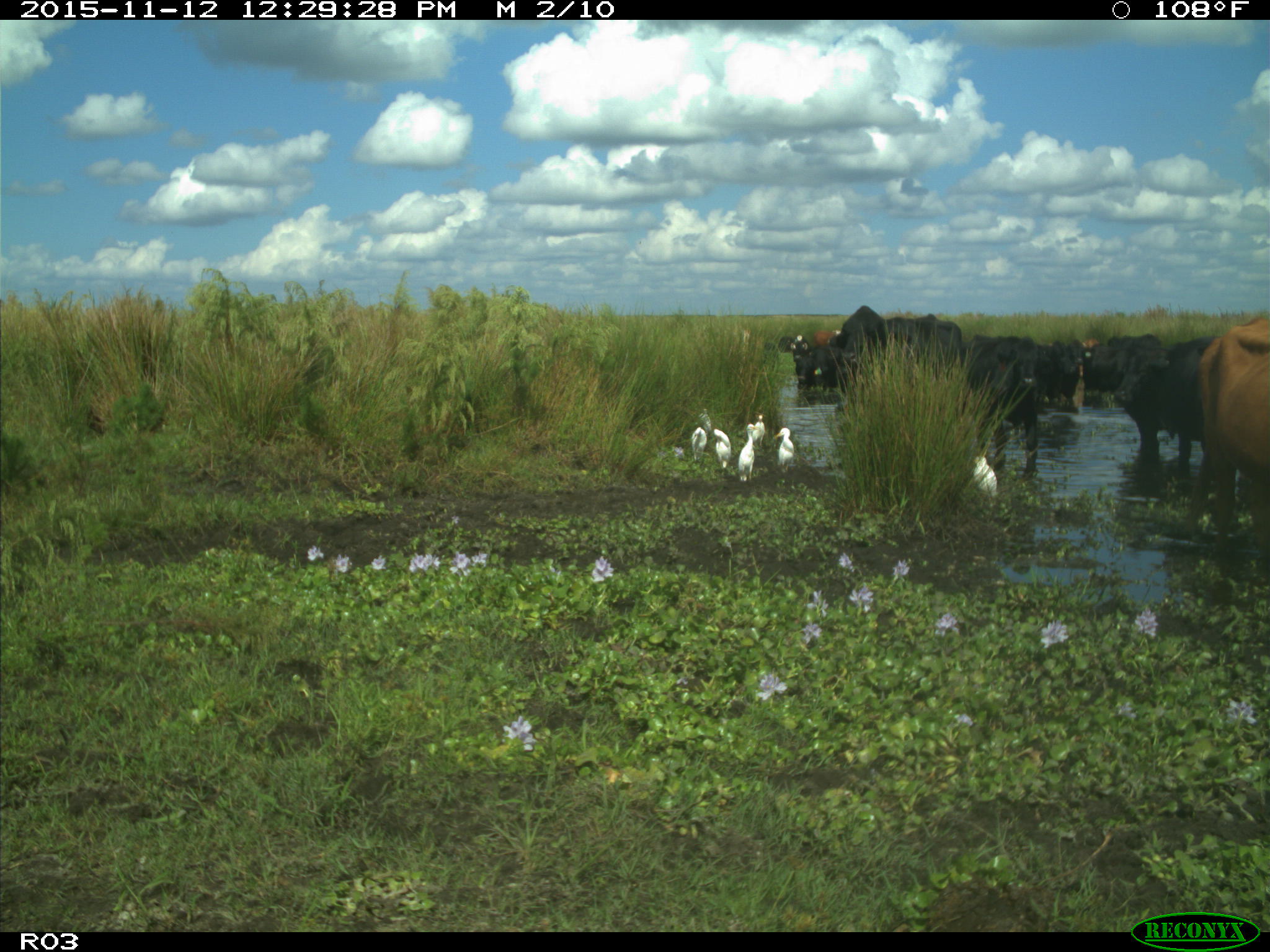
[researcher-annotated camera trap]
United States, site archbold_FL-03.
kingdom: Animalia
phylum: Chordata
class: Mammalia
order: Artiodactyla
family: Bovidae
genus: Bos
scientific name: Bos taurus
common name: domestic cow